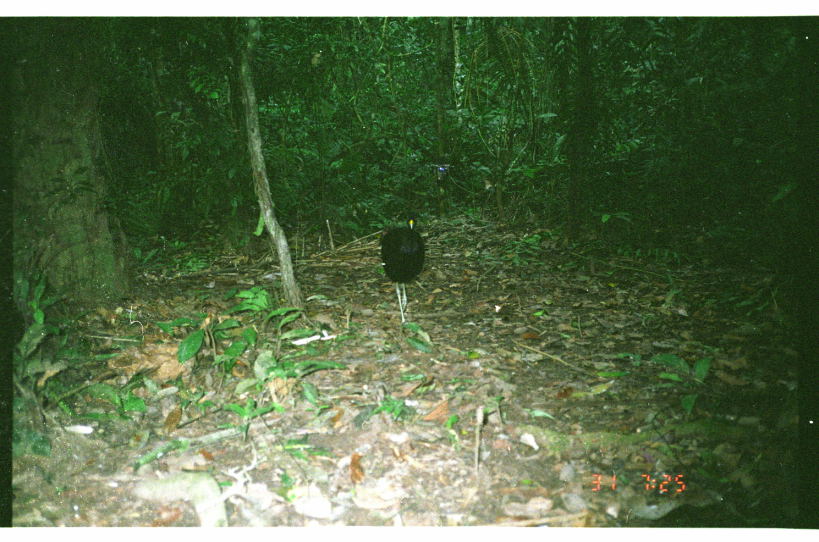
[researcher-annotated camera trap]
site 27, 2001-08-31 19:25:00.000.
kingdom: Animalia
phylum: Chordata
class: Aves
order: Gruiformes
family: Psophiidae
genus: Psophia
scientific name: Psophia leucoptera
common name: pale-winged trumpeter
Psophia leucoptera (pale-winged trumpeter).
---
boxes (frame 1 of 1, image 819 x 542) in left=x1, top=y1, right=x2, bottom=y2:
psophia leucoptera: left=379, top=217, right=426, bottom=325